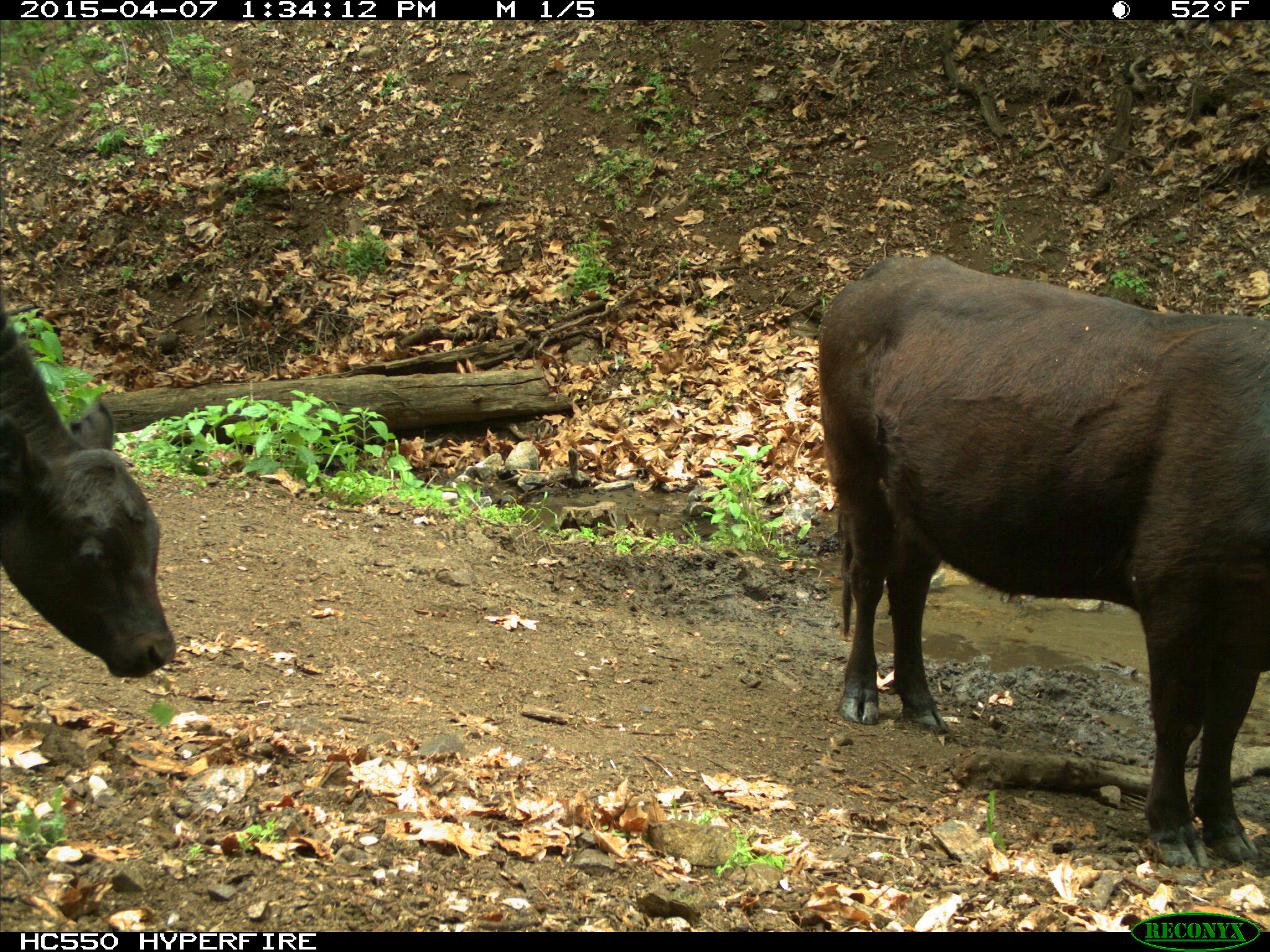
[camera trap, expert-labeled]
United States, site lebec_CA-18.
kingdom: Animalia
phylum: Chordata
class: Mammalia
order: Artiodactyla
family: Bovidae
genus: Bos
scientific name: Bos taurus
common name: domestic cow